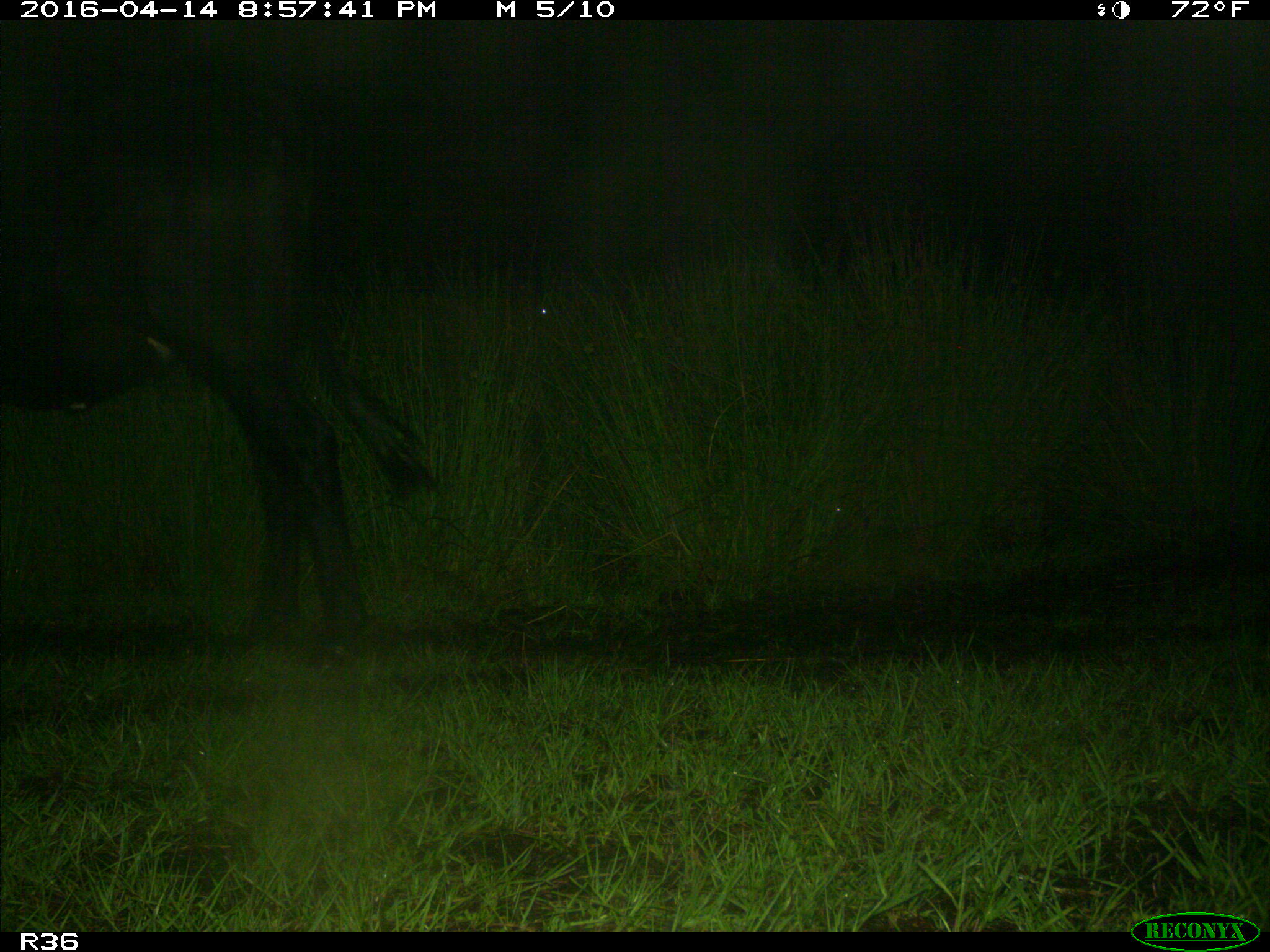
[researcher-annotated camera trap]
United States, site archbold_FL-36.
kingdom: Animalia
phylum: Chordata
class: Mammalia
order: Artiodactyla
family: Bovidae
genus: Bos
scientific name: Bos taurus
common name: domestic cow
Bos taurus (domestic cow).